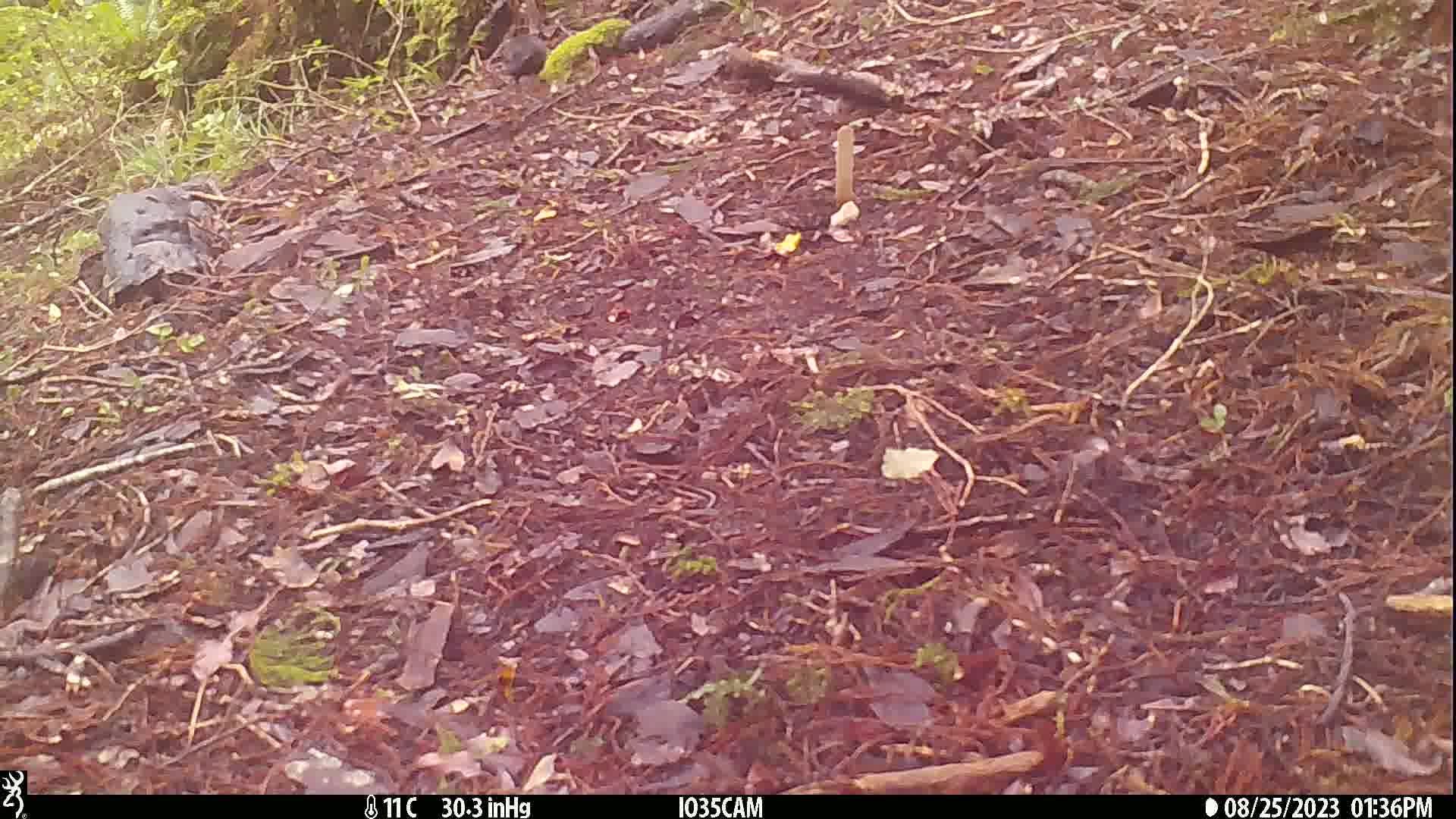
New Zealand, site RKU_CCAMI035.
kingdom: Animalia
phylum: Chordata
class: Aves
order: Passeriformes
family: Turdidae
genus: Turdus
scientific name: Turdus merula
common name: eurasian blackbird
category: blackbird